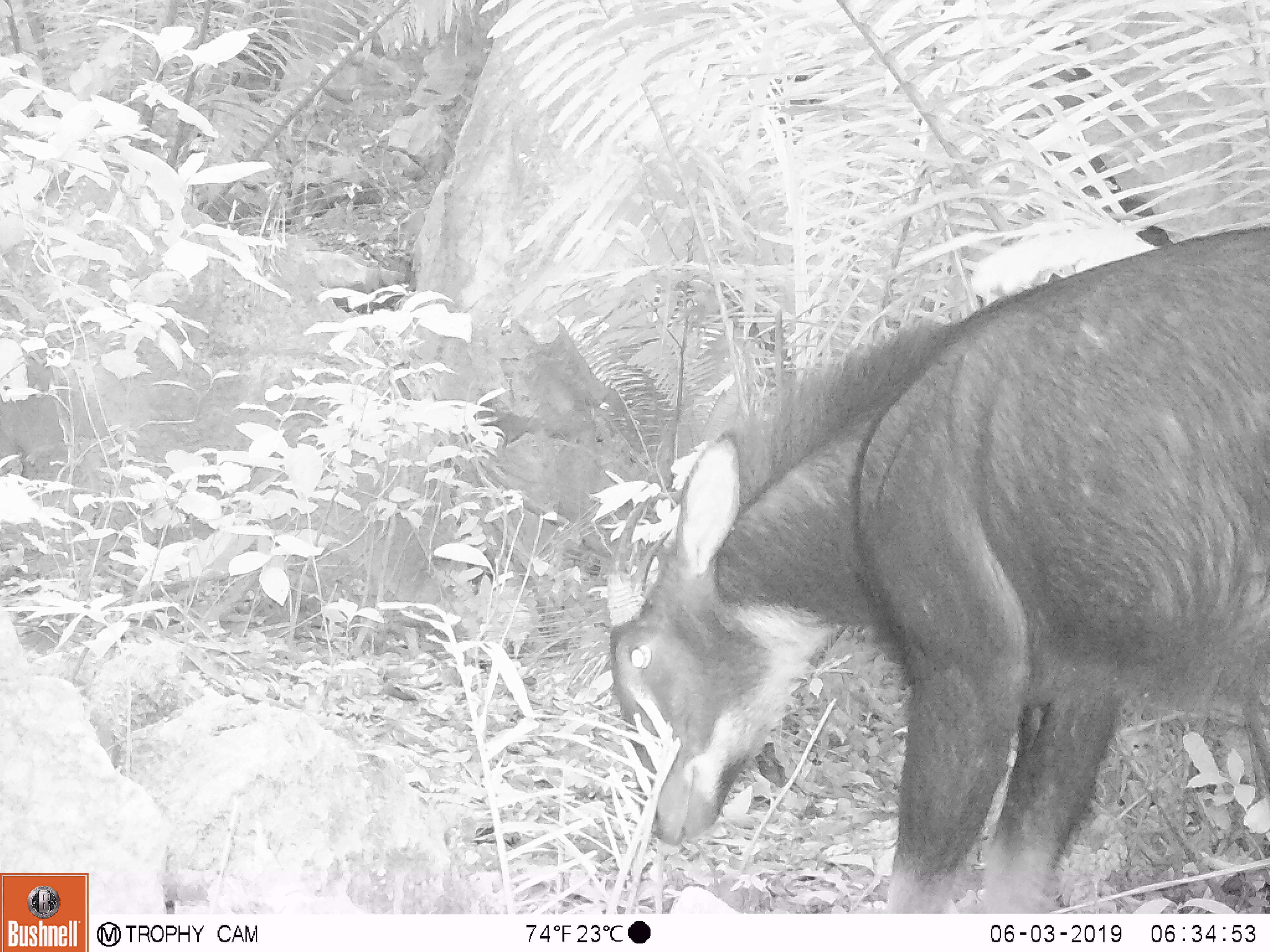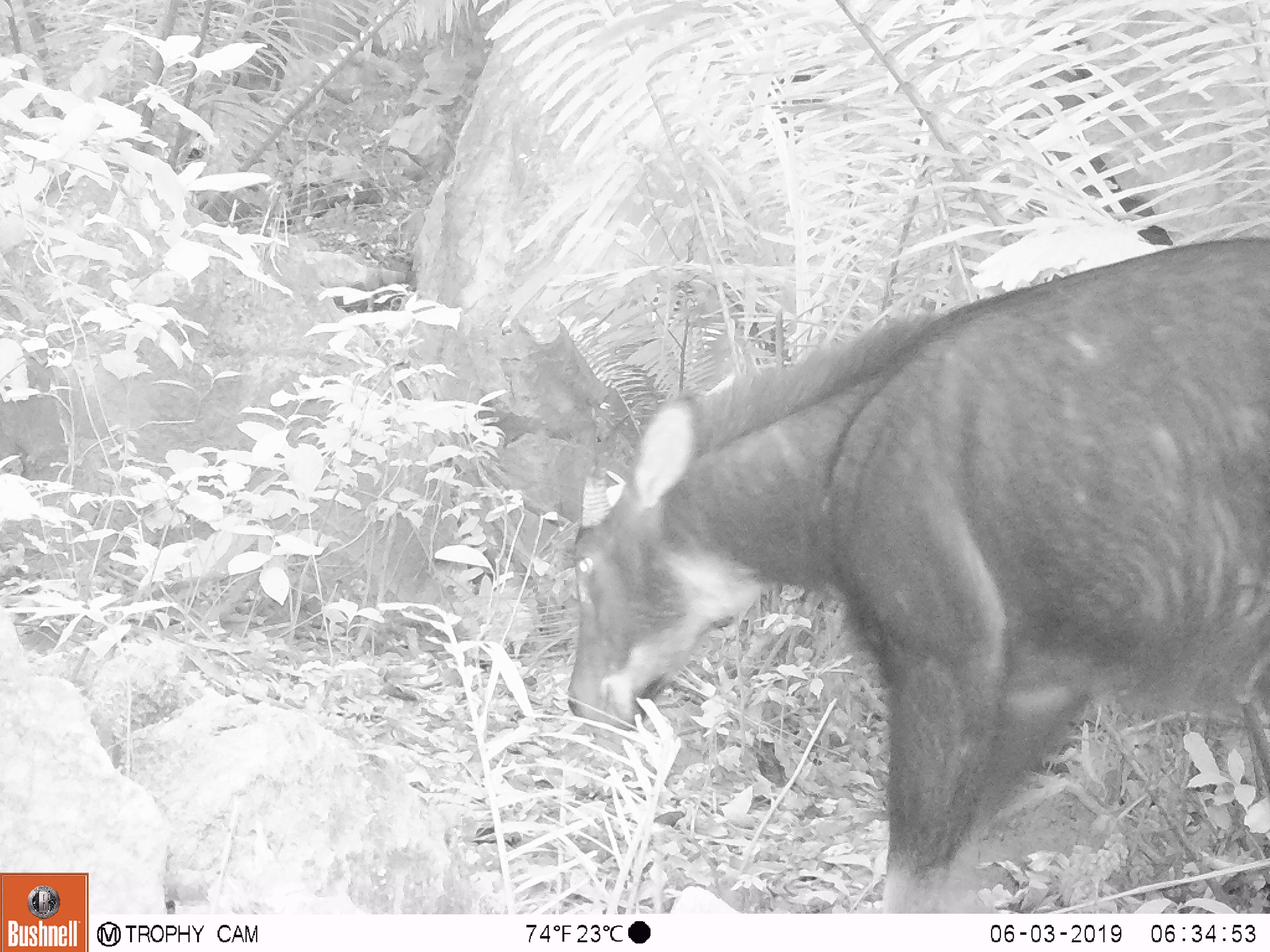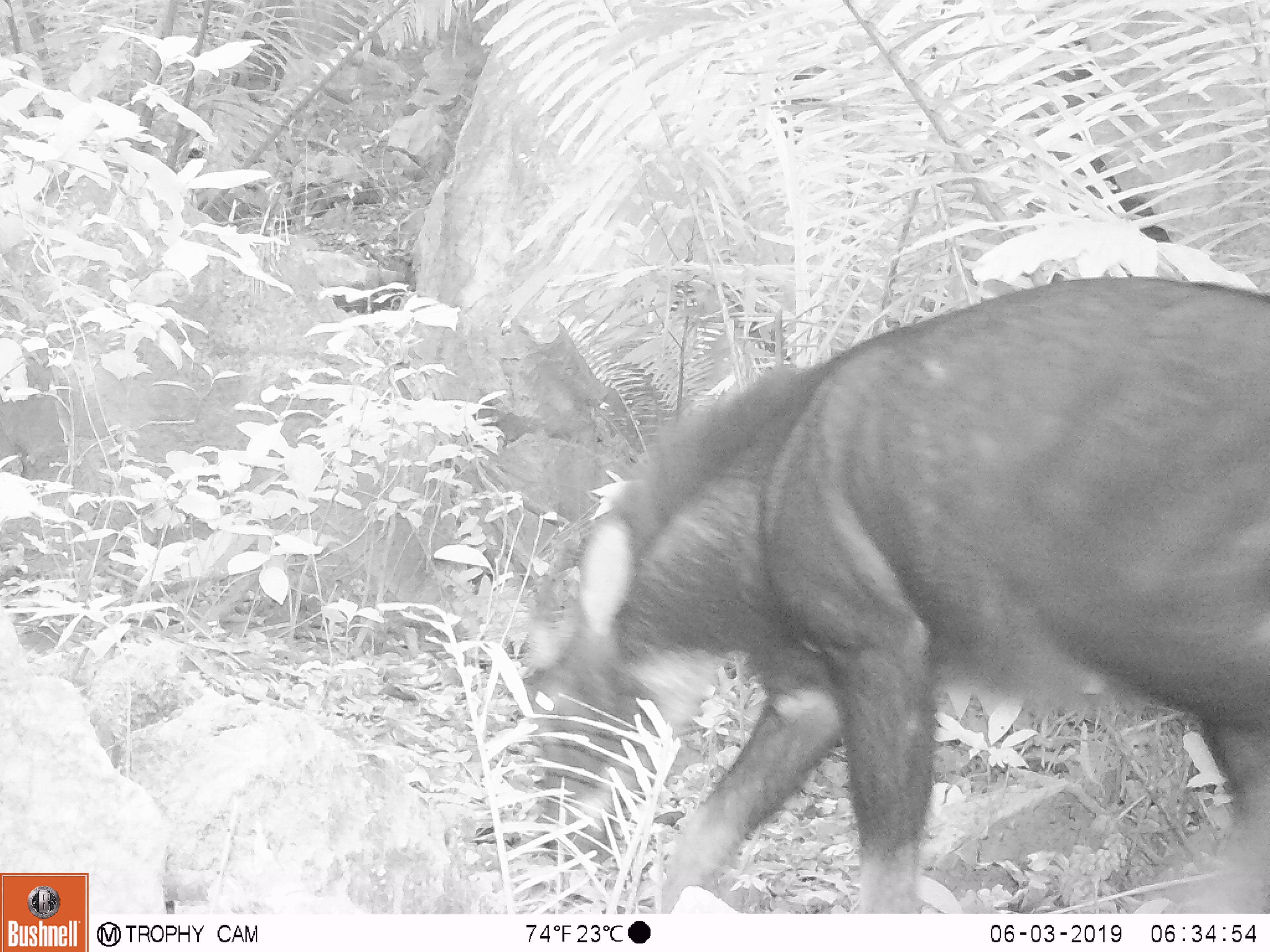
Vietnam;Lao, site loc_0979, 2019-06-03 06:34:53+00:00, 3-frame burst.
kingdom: Animalia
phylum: Chordata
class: Mammalia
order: Artiodactyla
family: Bovidae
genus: Capricornis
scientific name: Capricornis sumatraensis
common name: chinese serow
Chinese serow (Capricornis sumatraensis). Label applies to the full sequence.